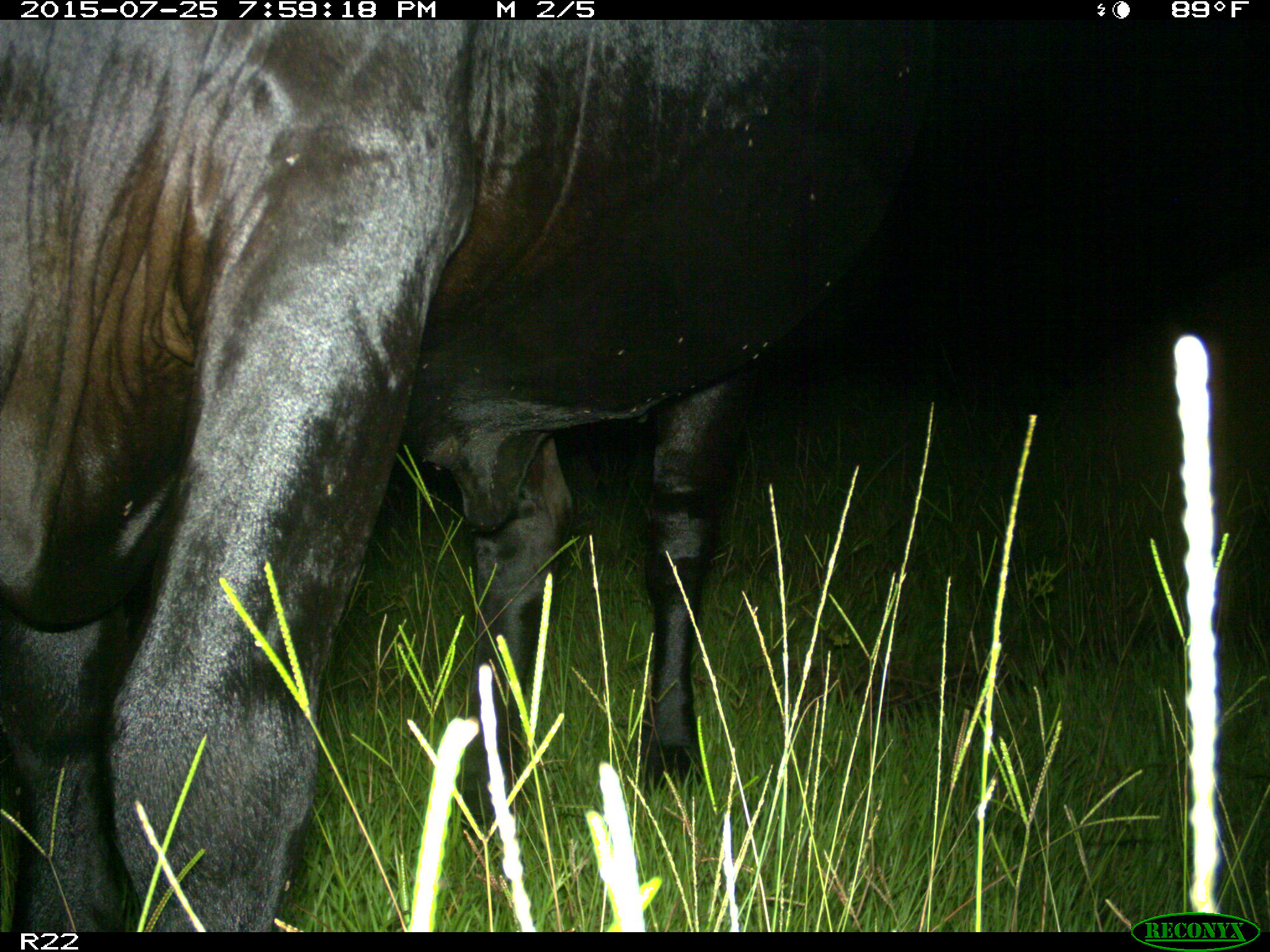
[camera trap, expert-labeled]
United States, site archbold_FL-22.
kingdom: Animalia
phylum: Chordata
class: Mammalia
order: Artiodactyla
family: Bovidae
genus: Bos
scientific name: Bos taurus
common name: domestic cow